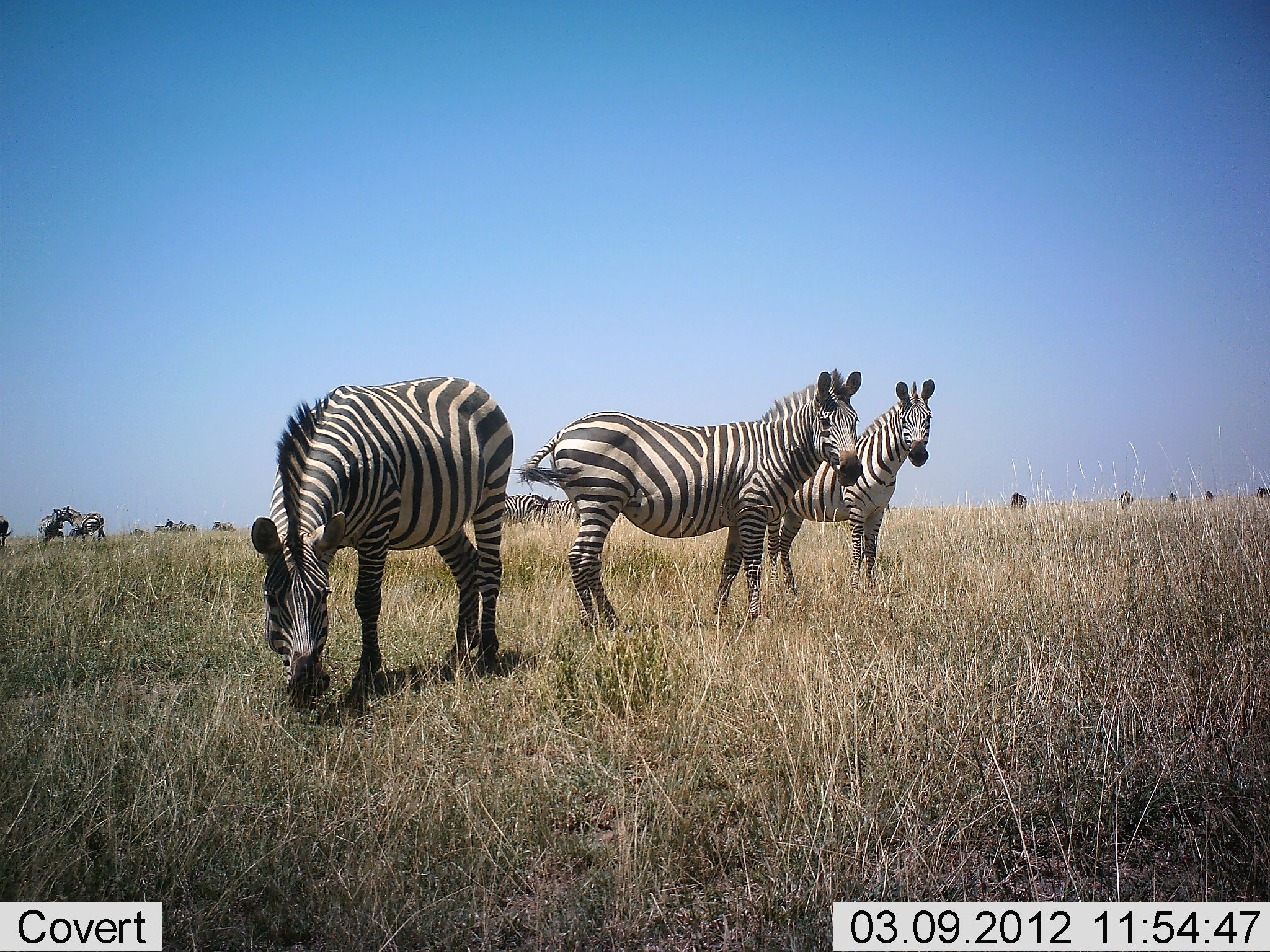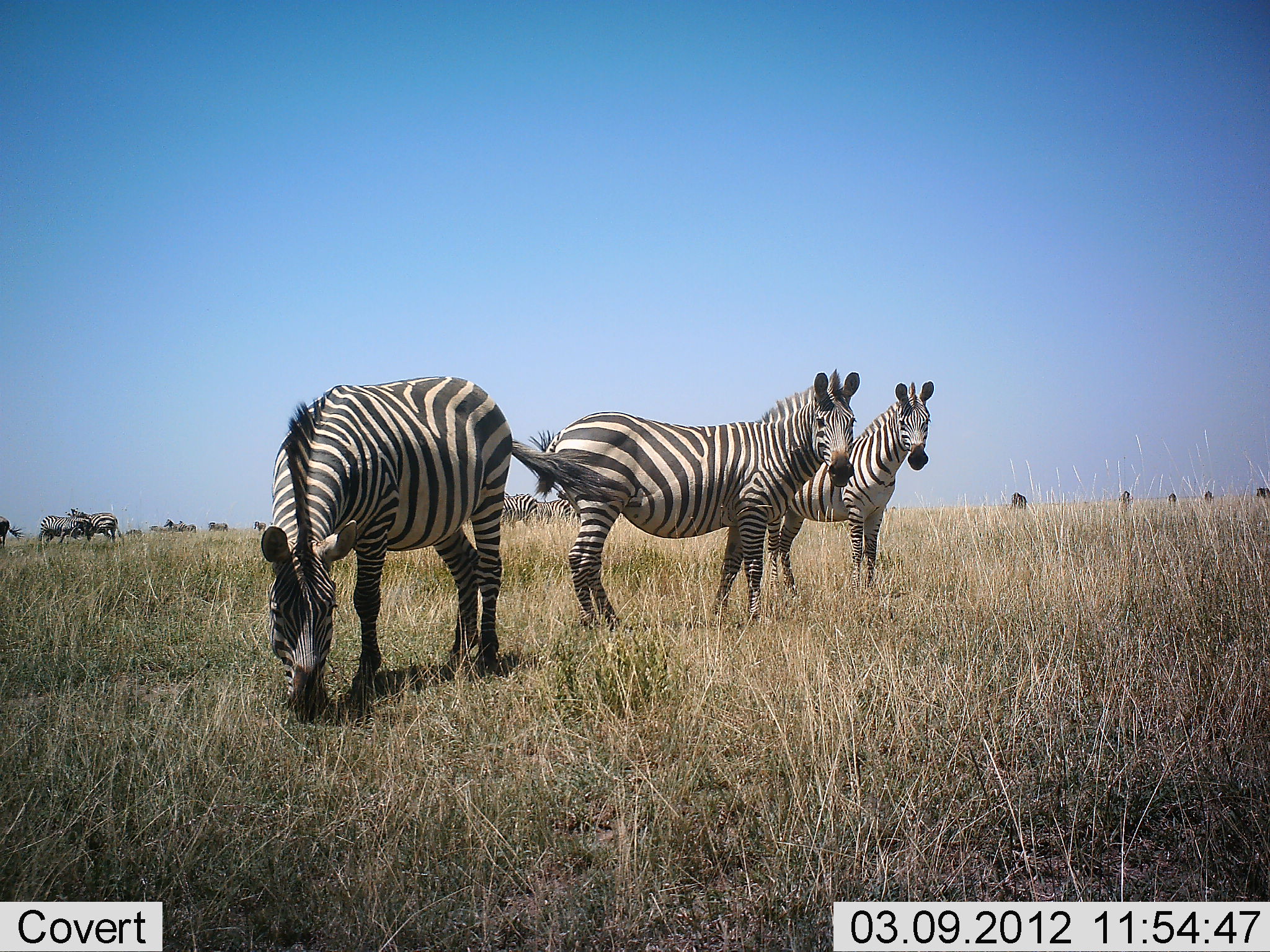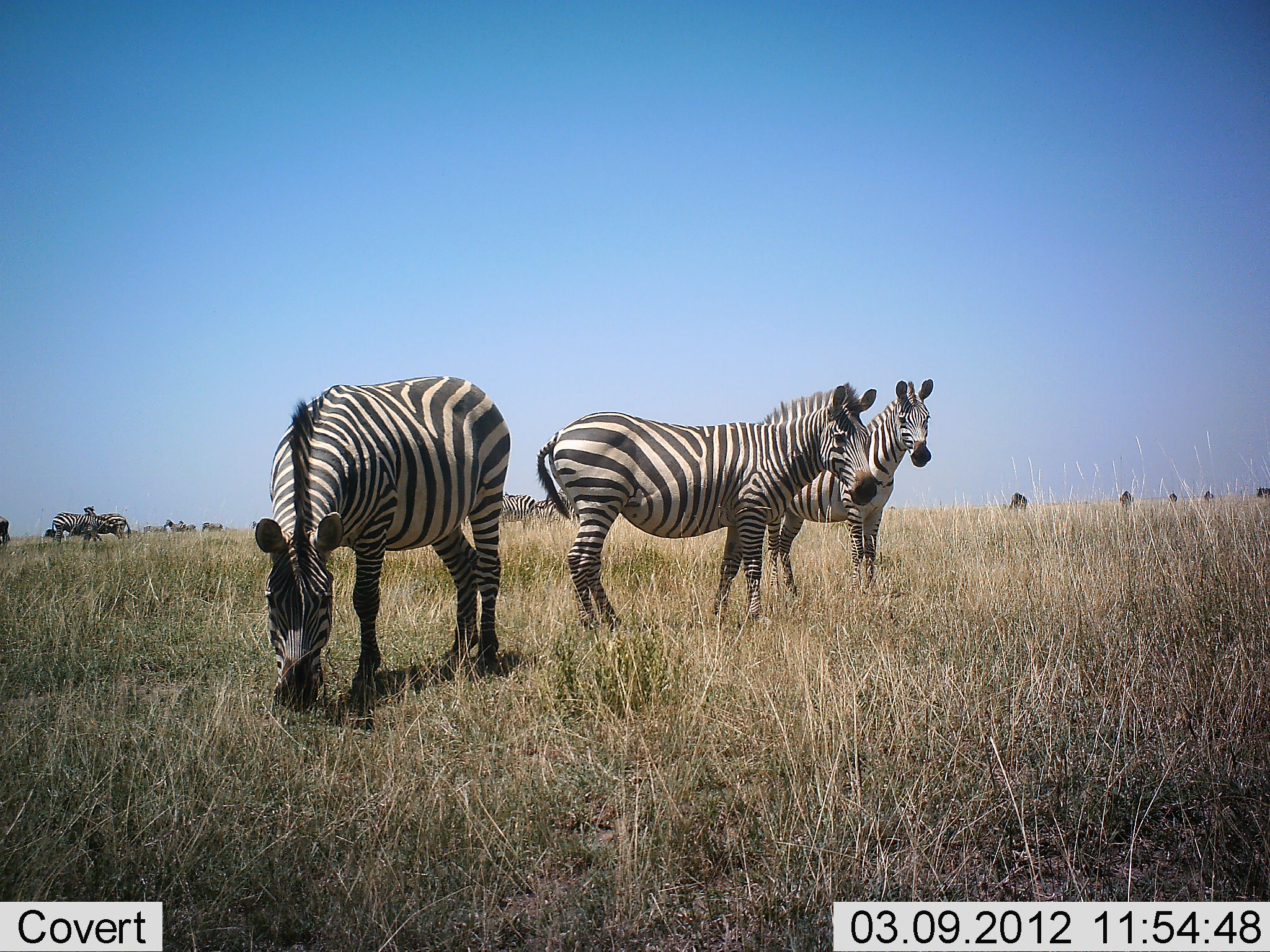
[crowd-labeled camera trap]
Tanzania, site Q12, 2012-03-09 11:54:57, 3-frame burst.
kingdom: Animalia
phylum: Chordata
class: Mammalia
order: Perissodactyla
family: Equidae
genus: Equus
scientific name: Equus quagga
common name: plains zebra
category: zebra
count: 10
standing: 97%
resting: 0%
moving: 31%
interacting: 22%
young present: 0%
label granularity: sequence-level